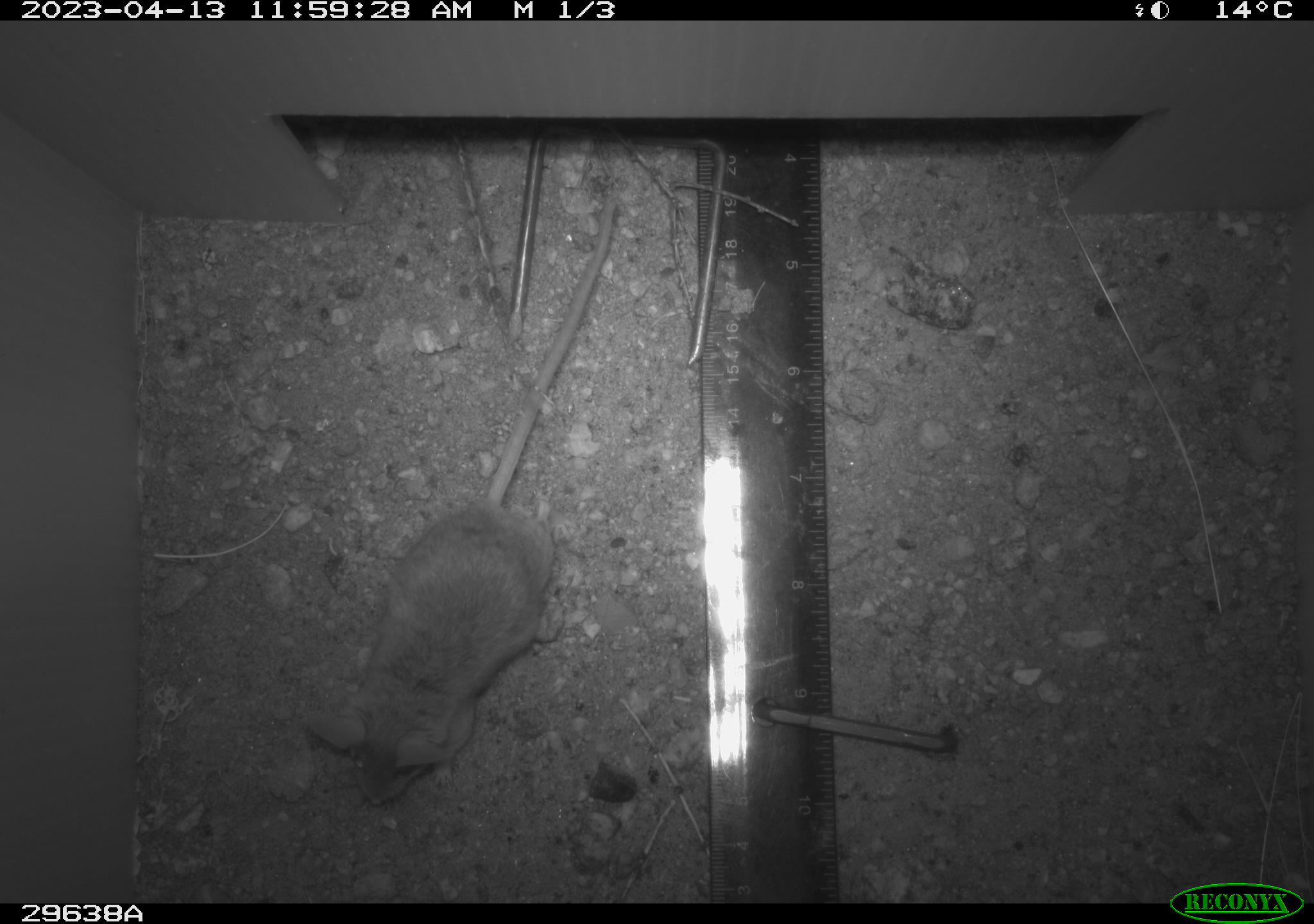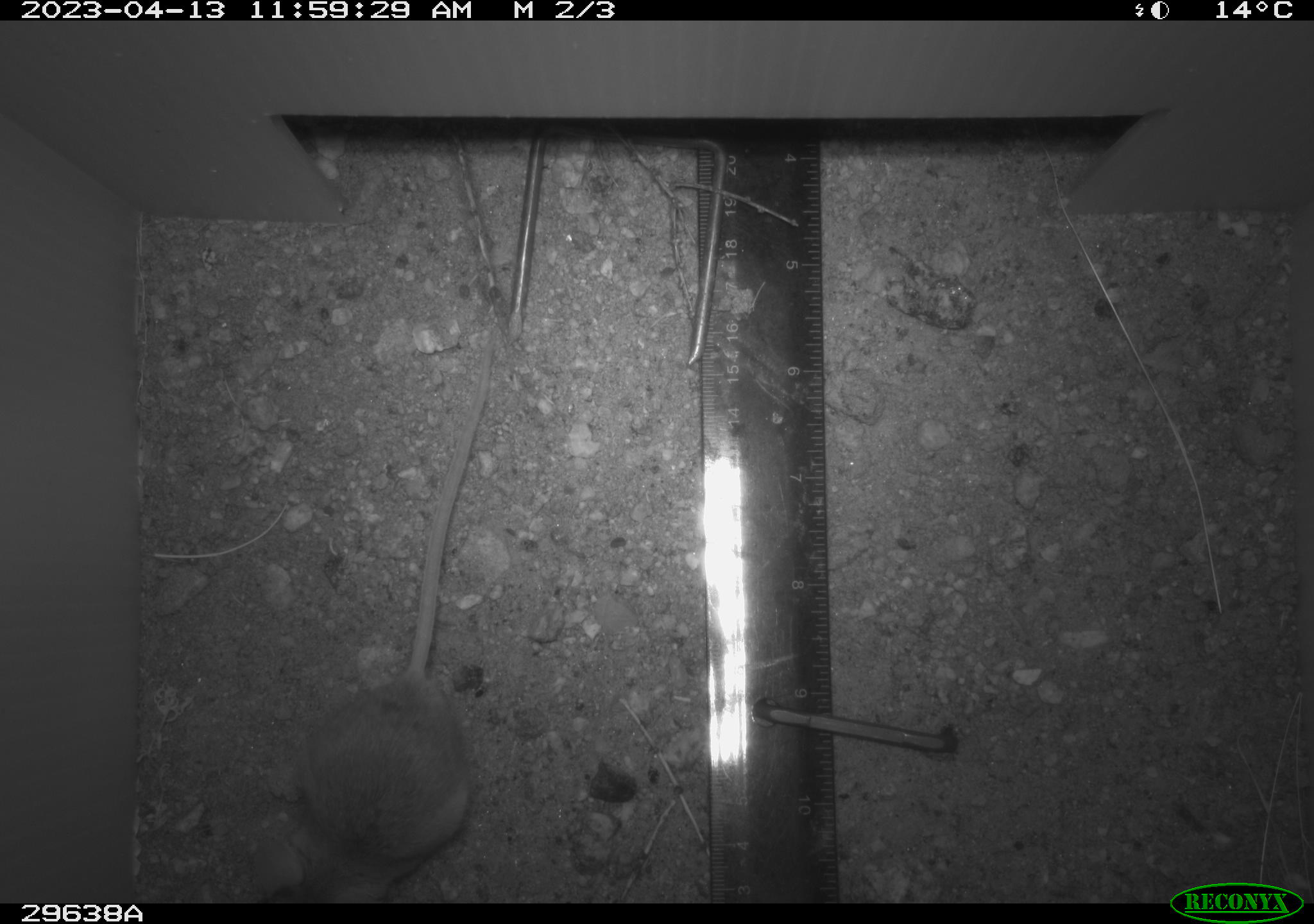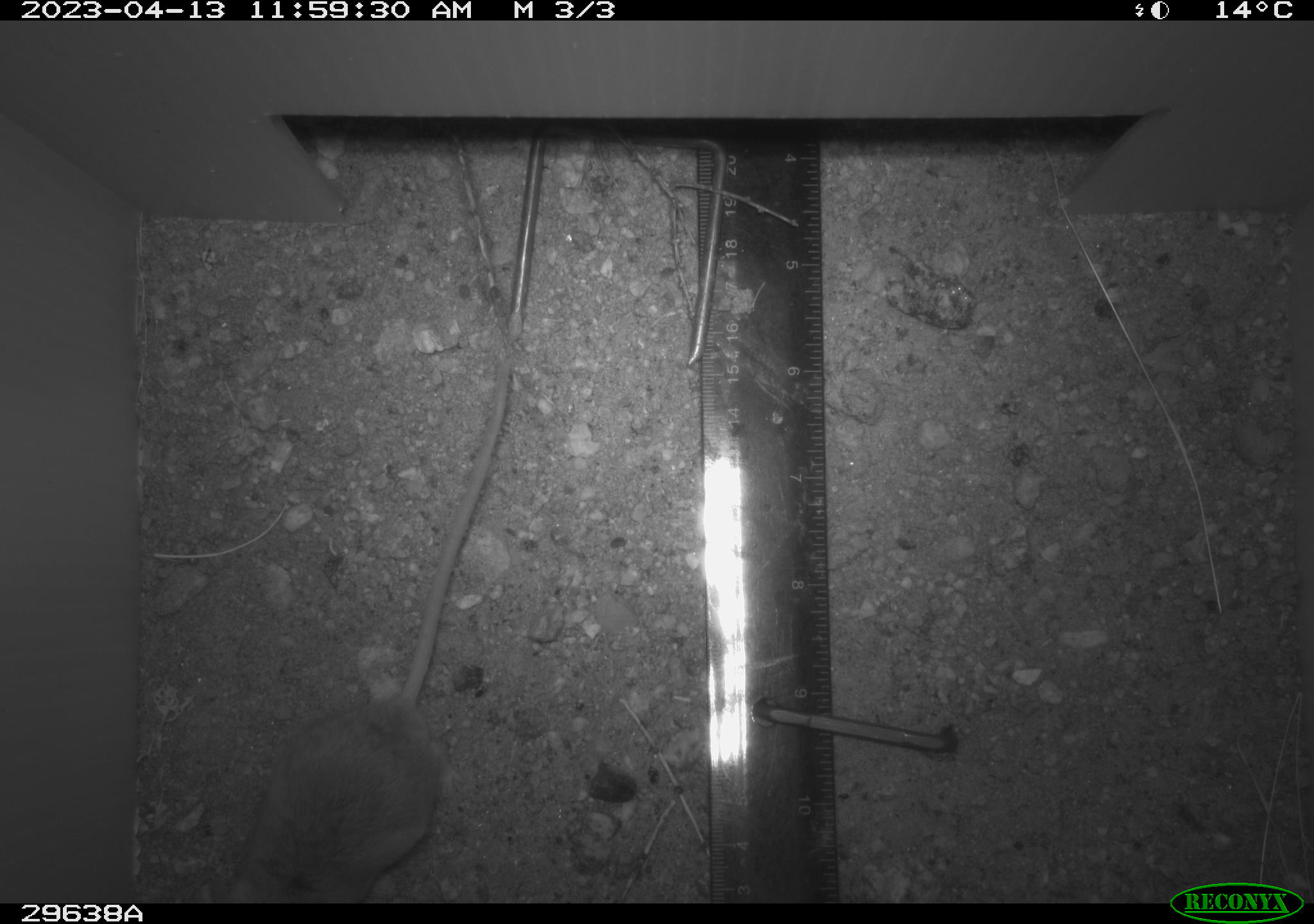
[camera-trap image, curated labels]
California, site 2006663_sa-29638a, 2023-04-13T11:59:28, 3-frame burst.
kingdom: Animalia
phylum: Chordata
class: Mammalia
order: Rodentia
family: Cricetidae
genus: Peromyscus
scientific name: Peromyscus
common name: deer mice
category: peromyscus species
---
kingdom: Animalia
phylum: Chordata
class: Mammalia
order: Rodentia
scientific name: Rodentia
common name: rodent